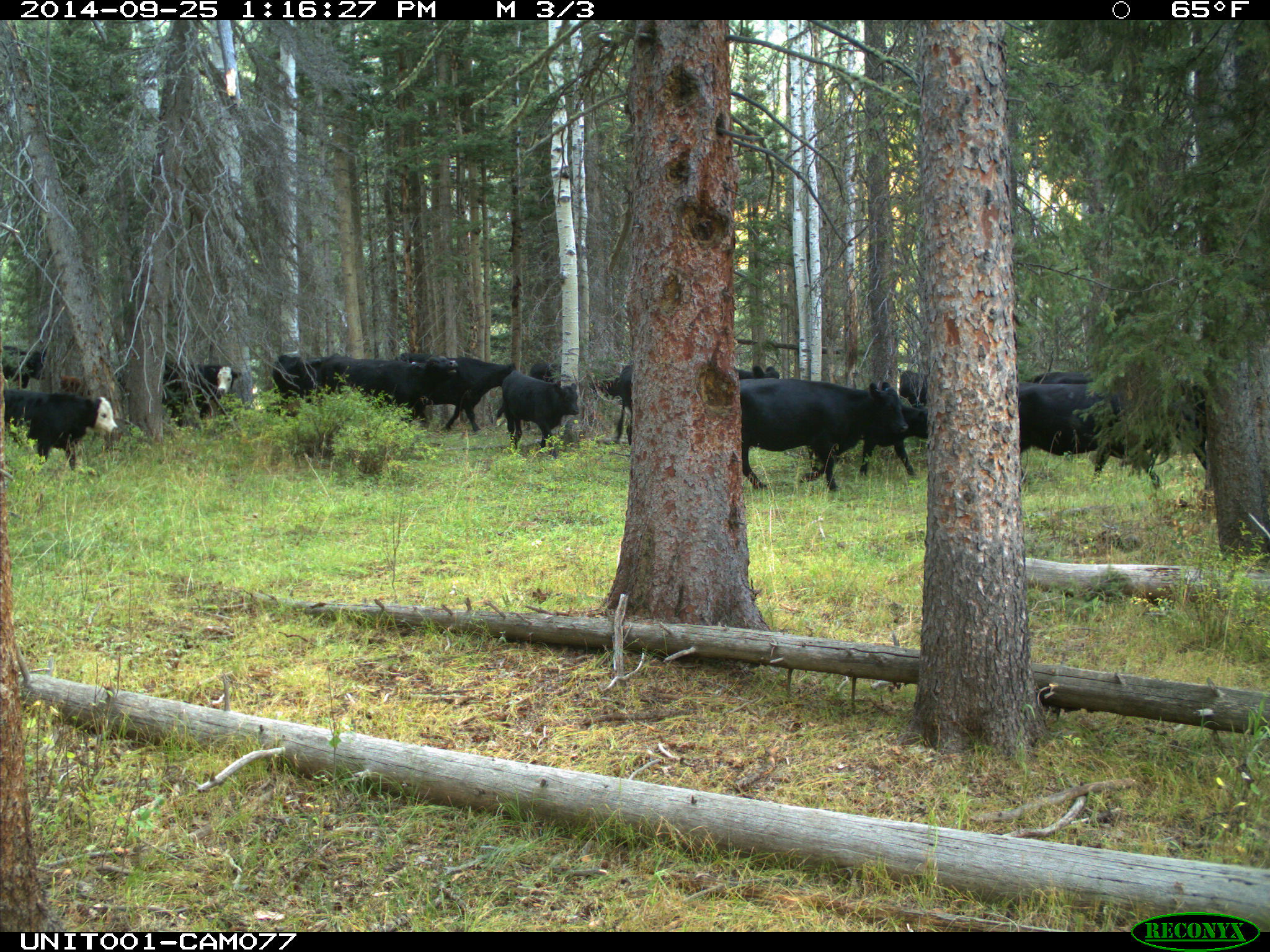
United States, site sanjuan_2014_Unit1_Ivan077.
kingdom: Animalia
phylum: Chordata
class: Mammalia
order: Artiodactyla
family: Bovidae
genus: Bos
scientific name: Bos taurus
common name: domestic cow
Bos taurus (domestic cow).